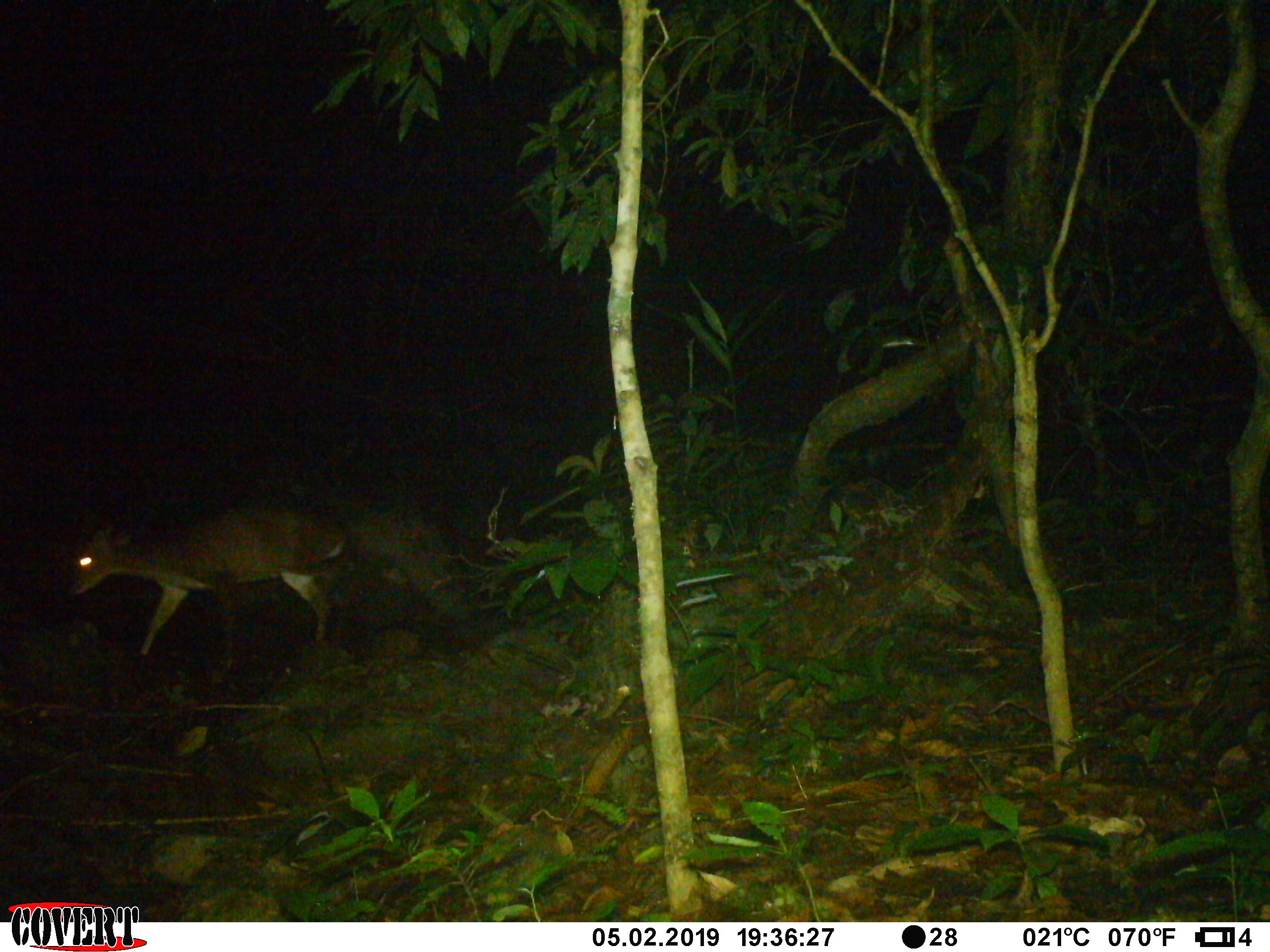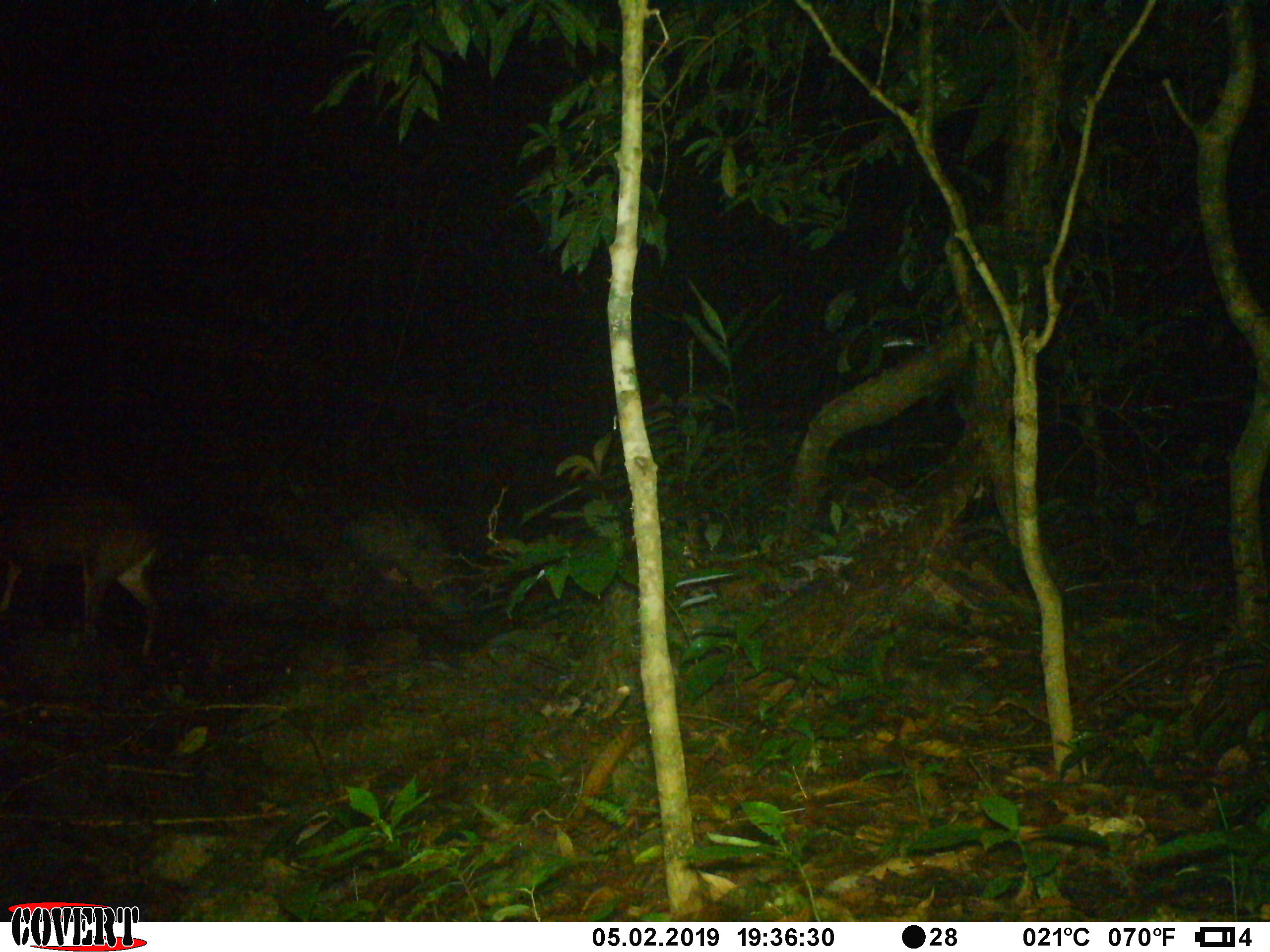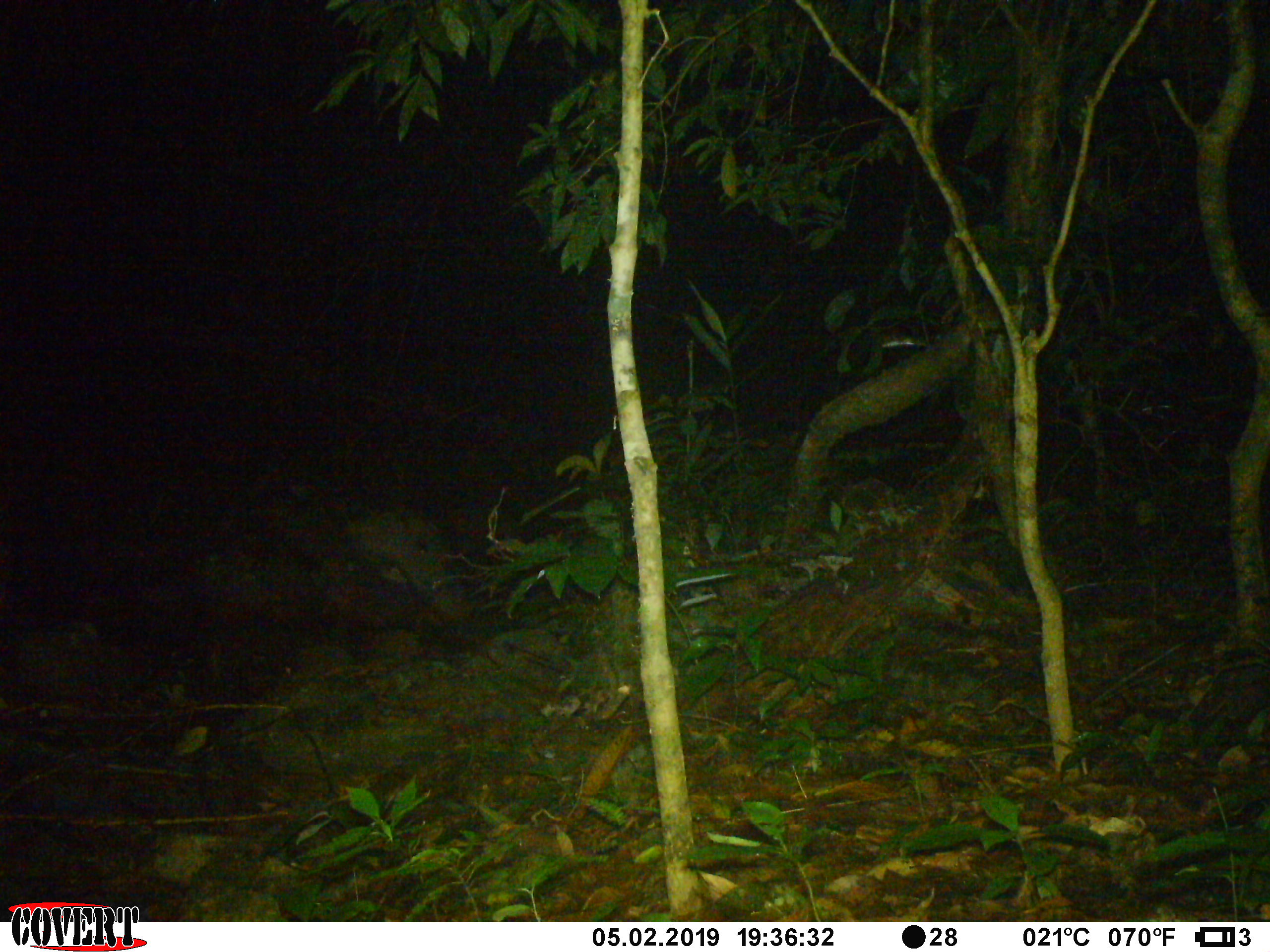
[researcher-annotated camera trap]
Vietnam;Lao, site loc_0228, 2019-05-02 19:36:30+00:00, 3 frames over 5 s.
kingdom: Animalia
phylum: Chordata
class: Mammalia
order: Artiodactyla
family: Cervidae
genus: Muntiacus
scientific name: Muntiacus vuquangensis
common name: large-antlered muntjac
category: large antlered muntjac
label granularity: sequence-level